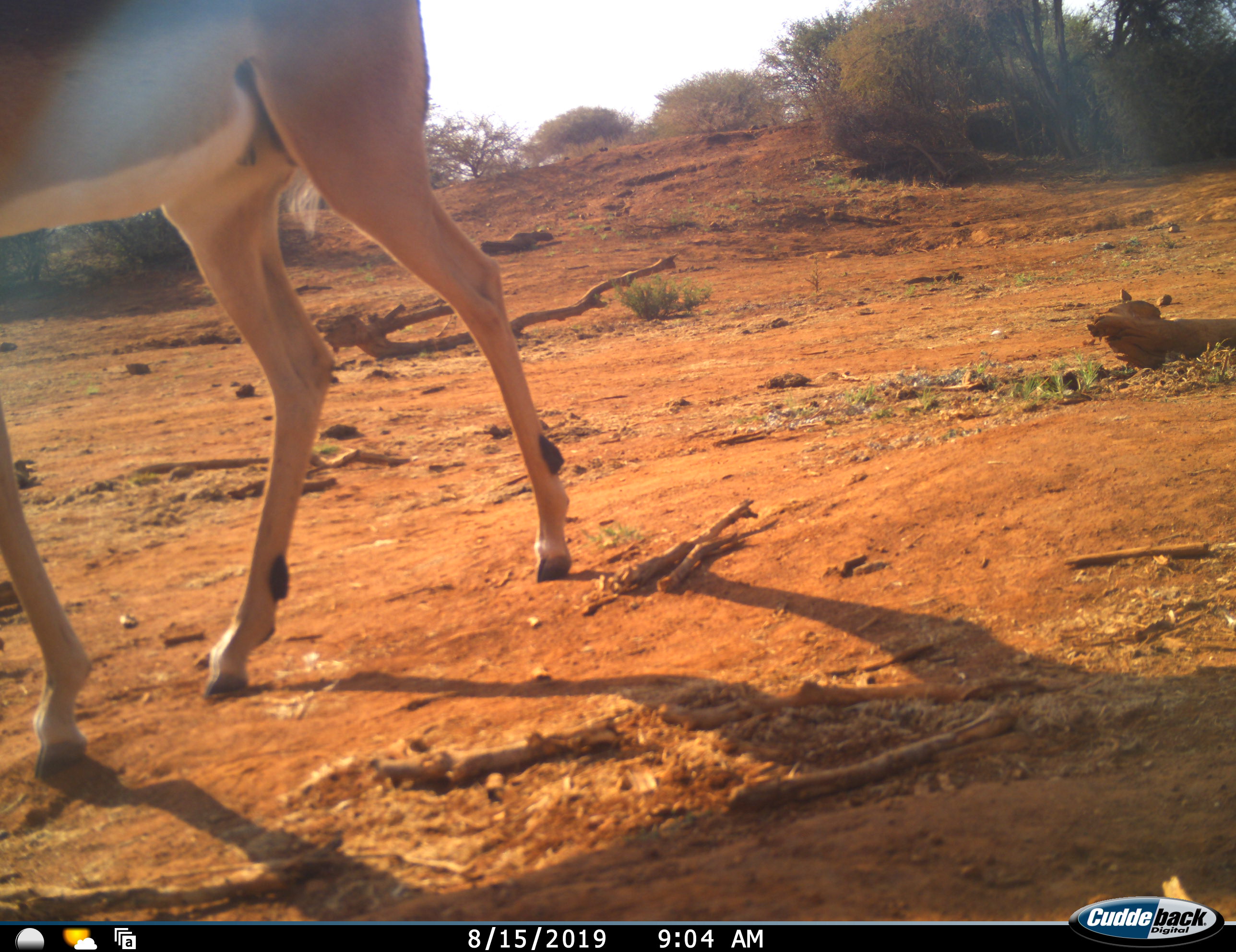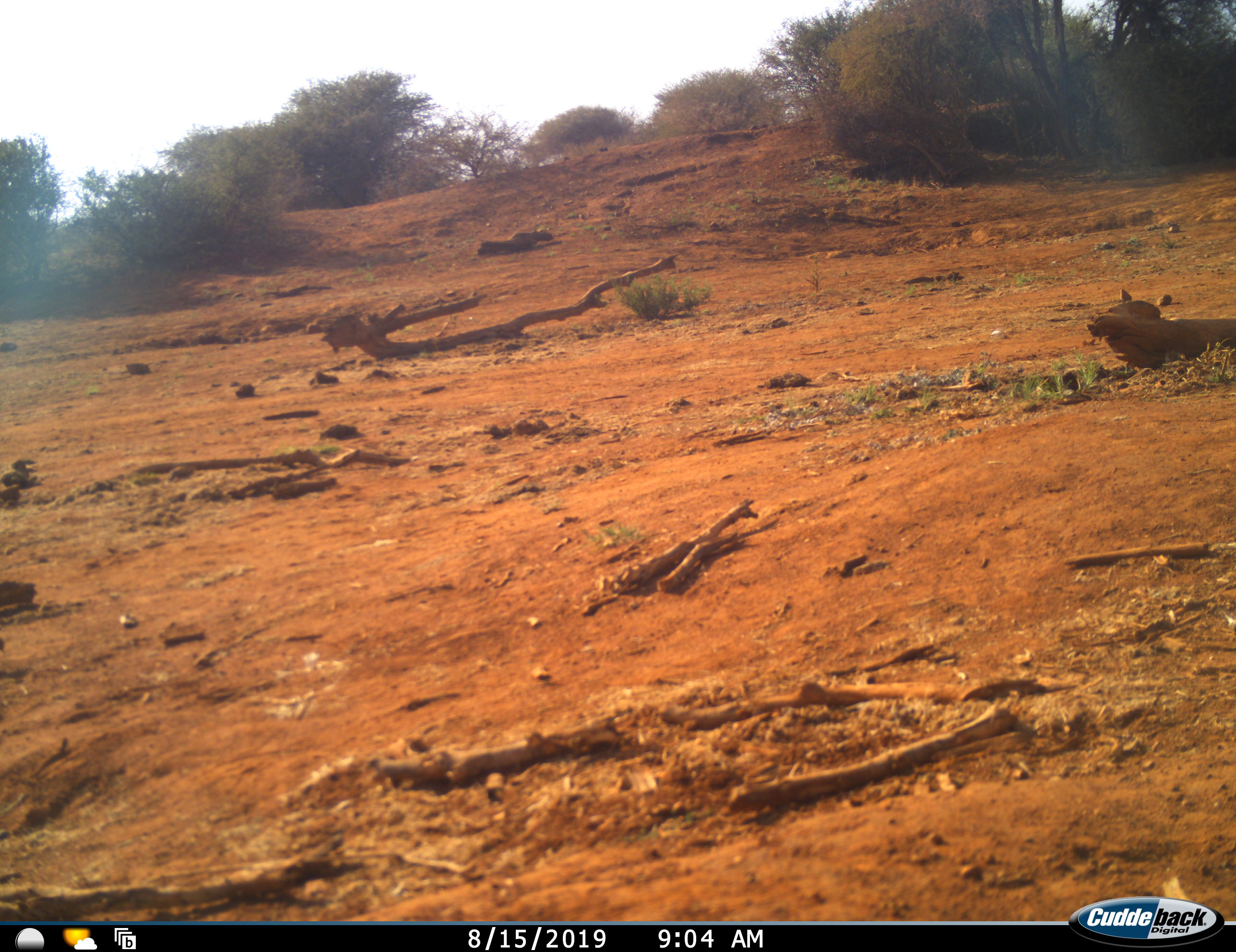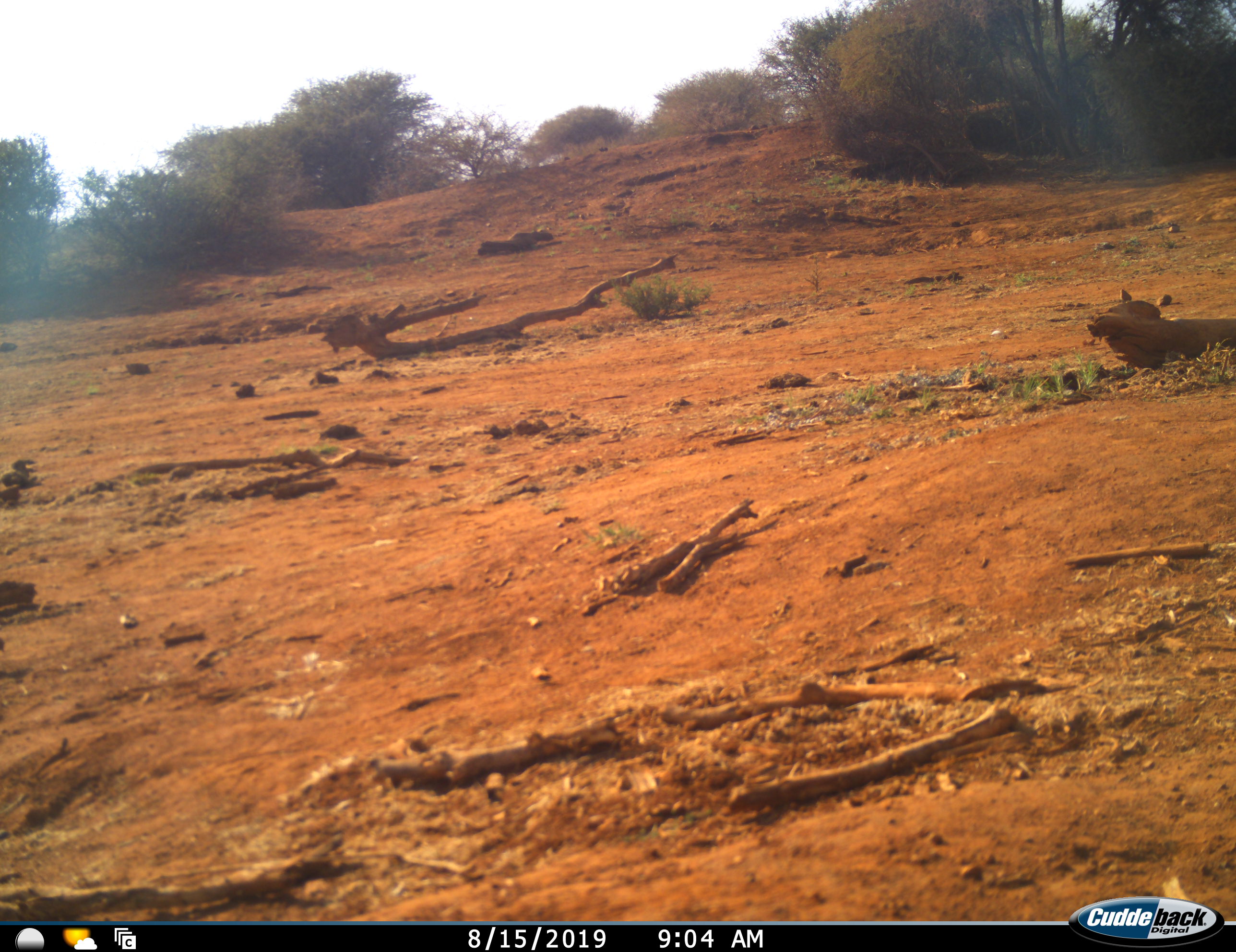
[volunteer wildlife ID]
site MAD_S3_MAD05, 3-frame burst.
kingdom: Animalia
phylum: Chordata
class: Mammalia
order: Artiodactyla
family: Bovidae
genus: Aepyceros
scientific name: Aepyceros melampus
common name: impala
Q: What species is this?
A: Impala (Aepyceros melampus).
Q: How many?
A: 1.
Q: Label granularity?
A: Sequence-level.